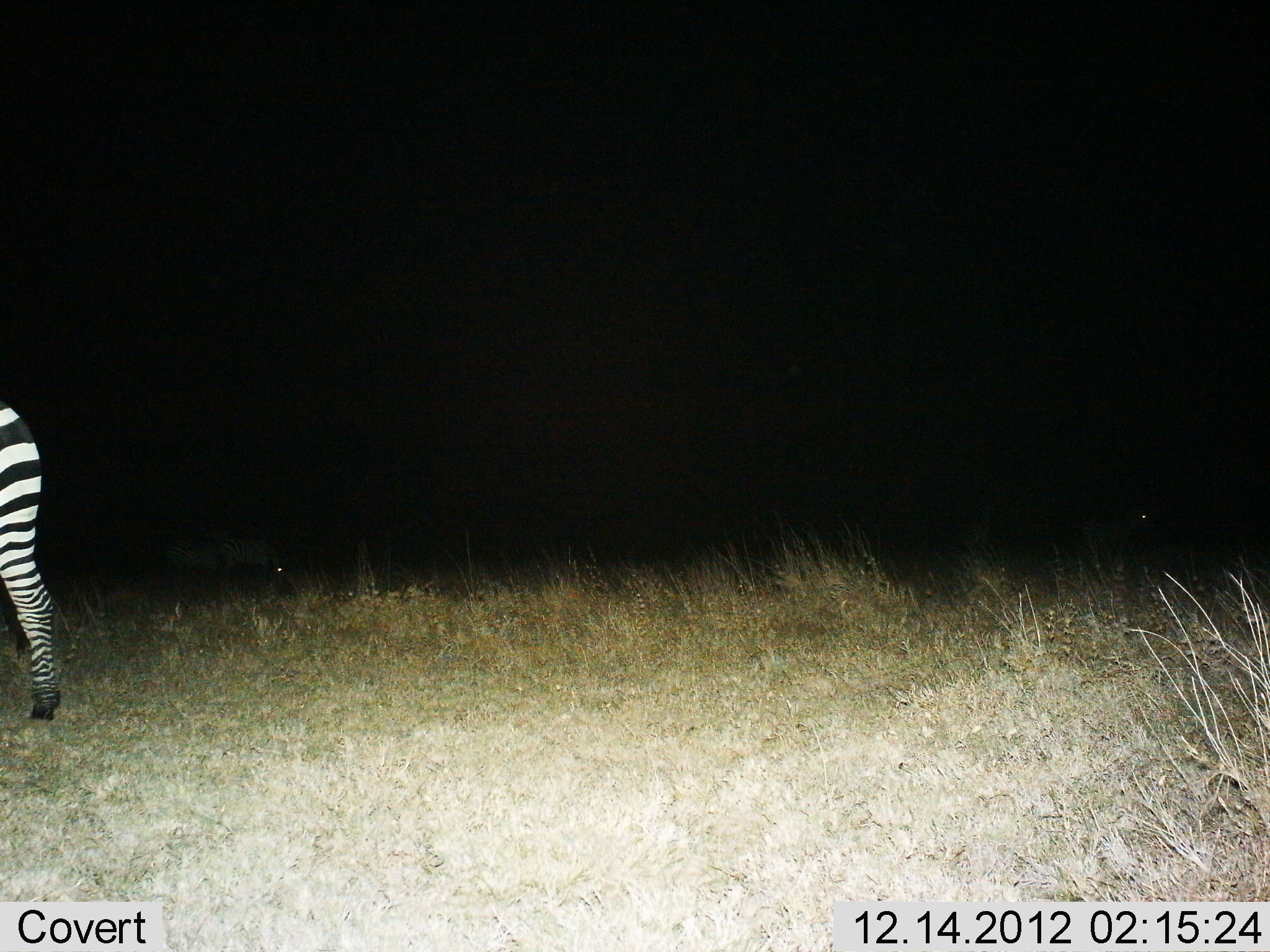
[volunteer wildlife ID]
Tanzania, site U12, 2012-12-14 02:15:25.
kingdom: Animalia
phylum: Chordata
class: Mammalia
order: Perissodactyla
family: Equidae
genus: Equus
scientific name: Equus quagga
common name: plains zebra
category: zebra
Zebra (plains zebra) (Equus quagga), count 1. Behavior (volunteer vote fractions): standing 45%, resting 0%, moving 55%, interacting 0%. Young present (vote fraction): 0%. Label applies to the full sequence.